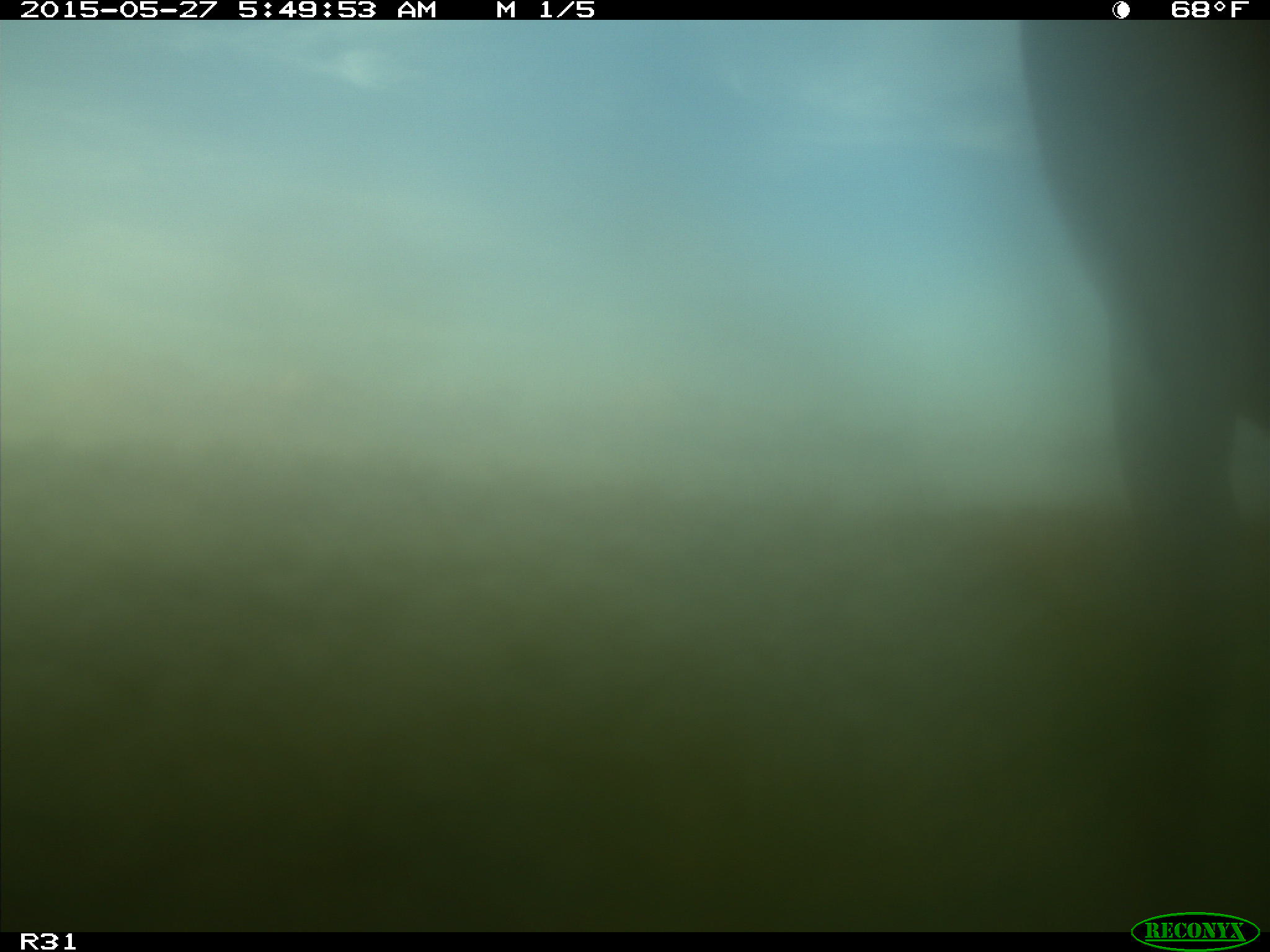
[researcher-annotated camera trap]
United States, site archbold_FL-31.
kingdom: Animalia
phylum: Chordata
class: Mammalia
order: Artiodactyla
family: Bovidae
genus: Bos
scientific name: Bos taurus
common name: domestic cow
Bos taurus (domestic cow).